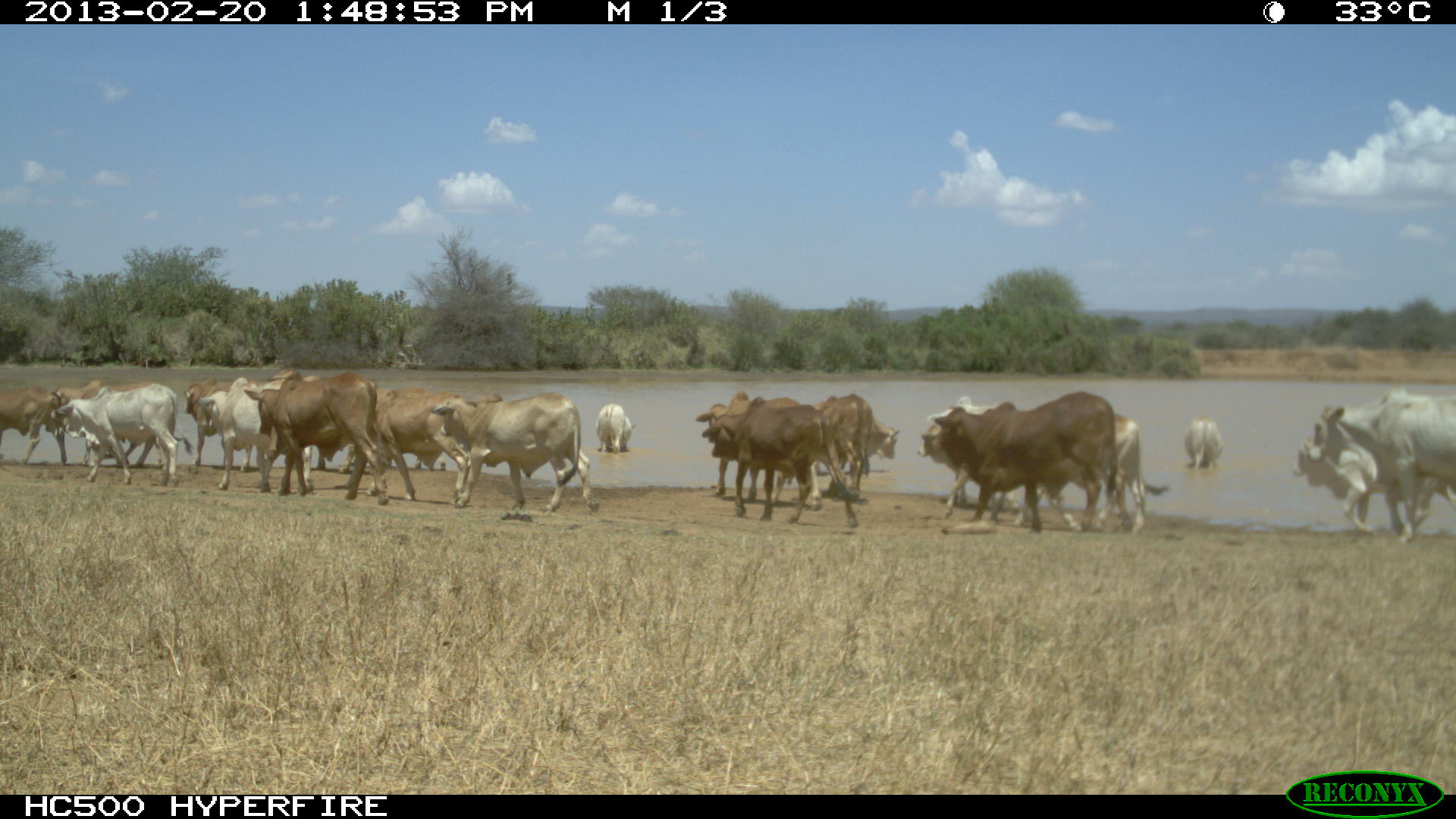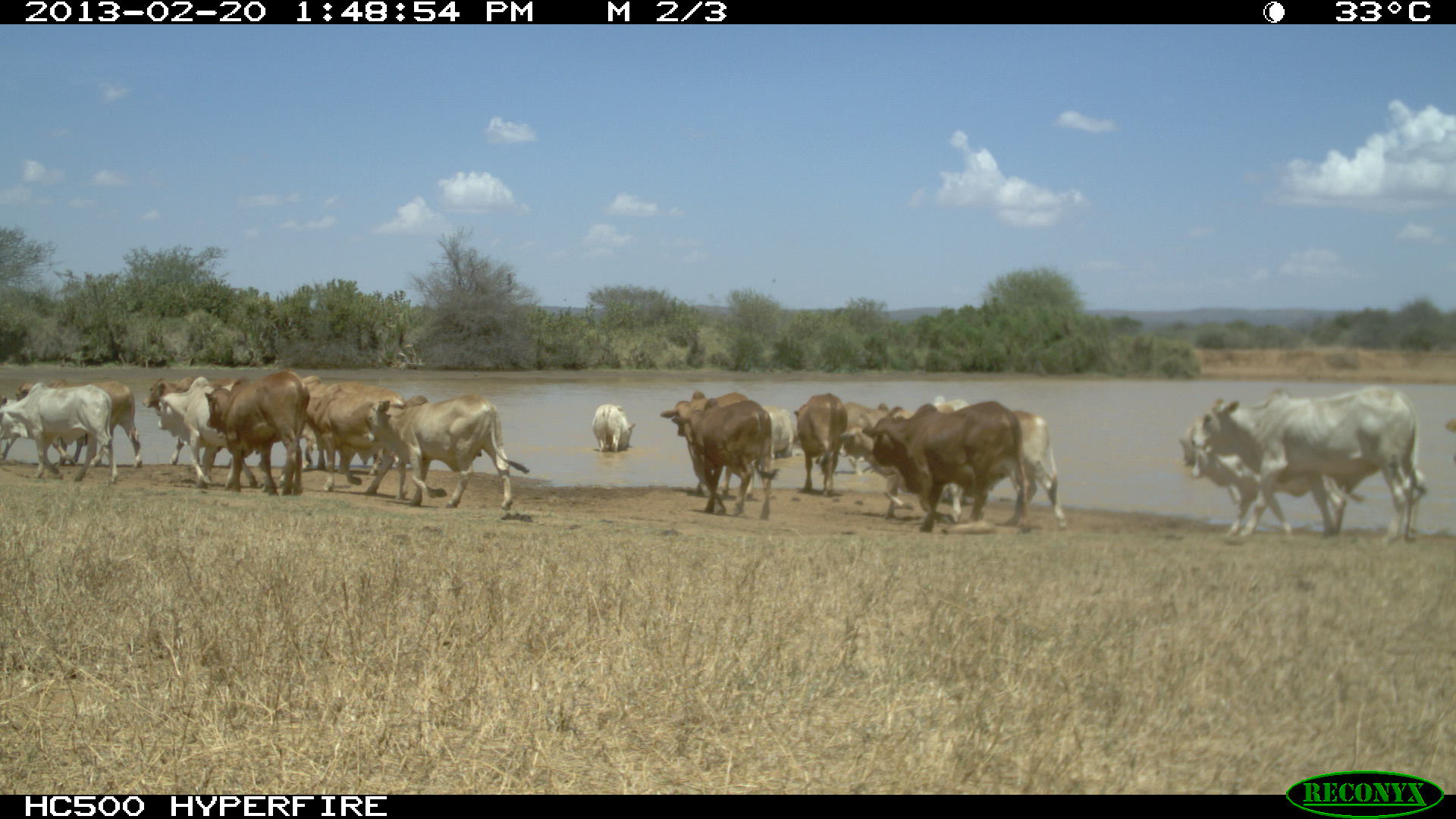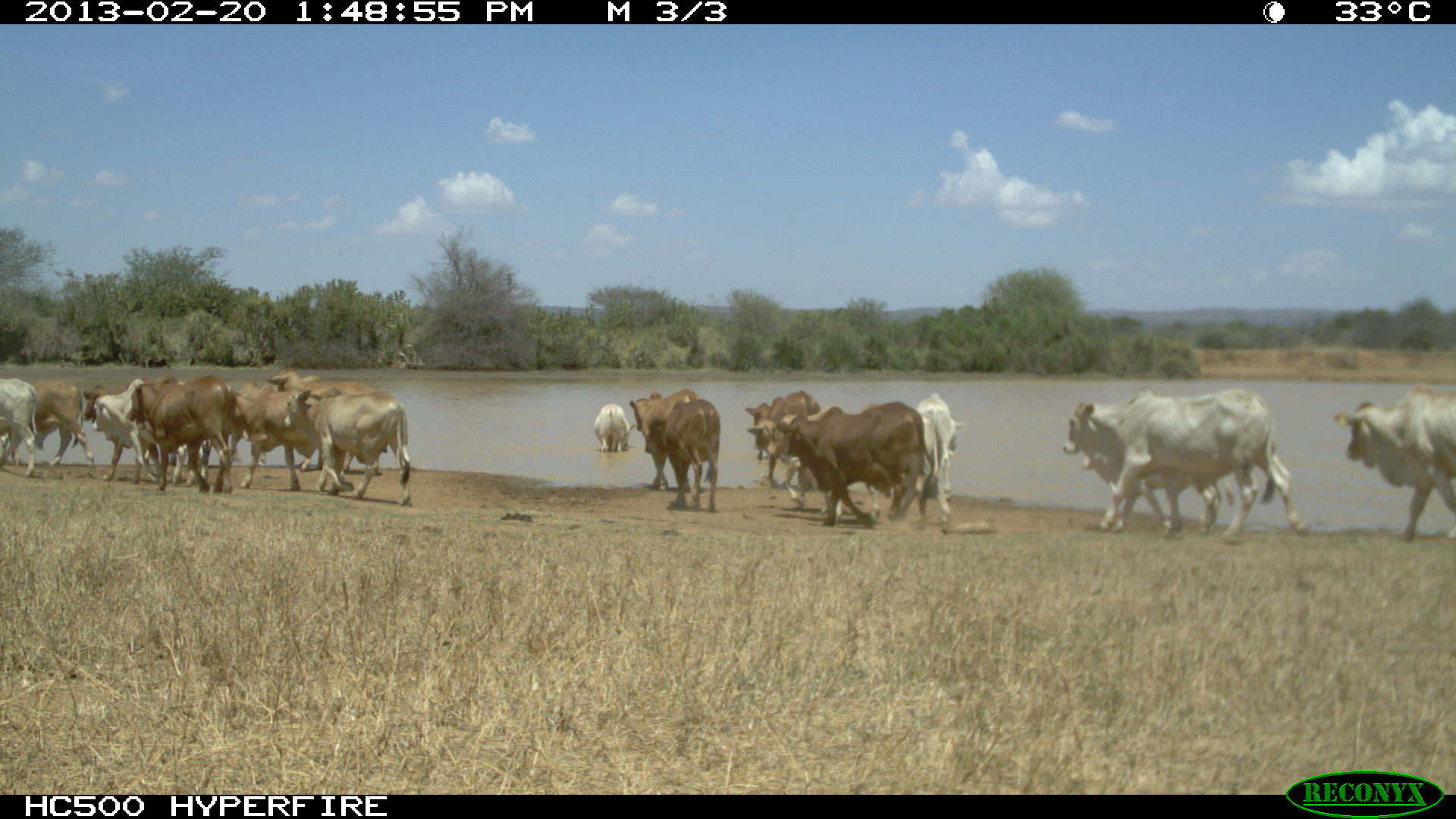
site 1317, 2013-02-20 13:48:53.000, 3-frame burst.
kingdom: Animalia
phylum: Chordata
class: Mammalia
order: Artiodactyla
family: Bovidae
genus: Bos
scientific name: Bos taurus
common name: domestic cattle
Bos taurus (domestic cattle), count 1.